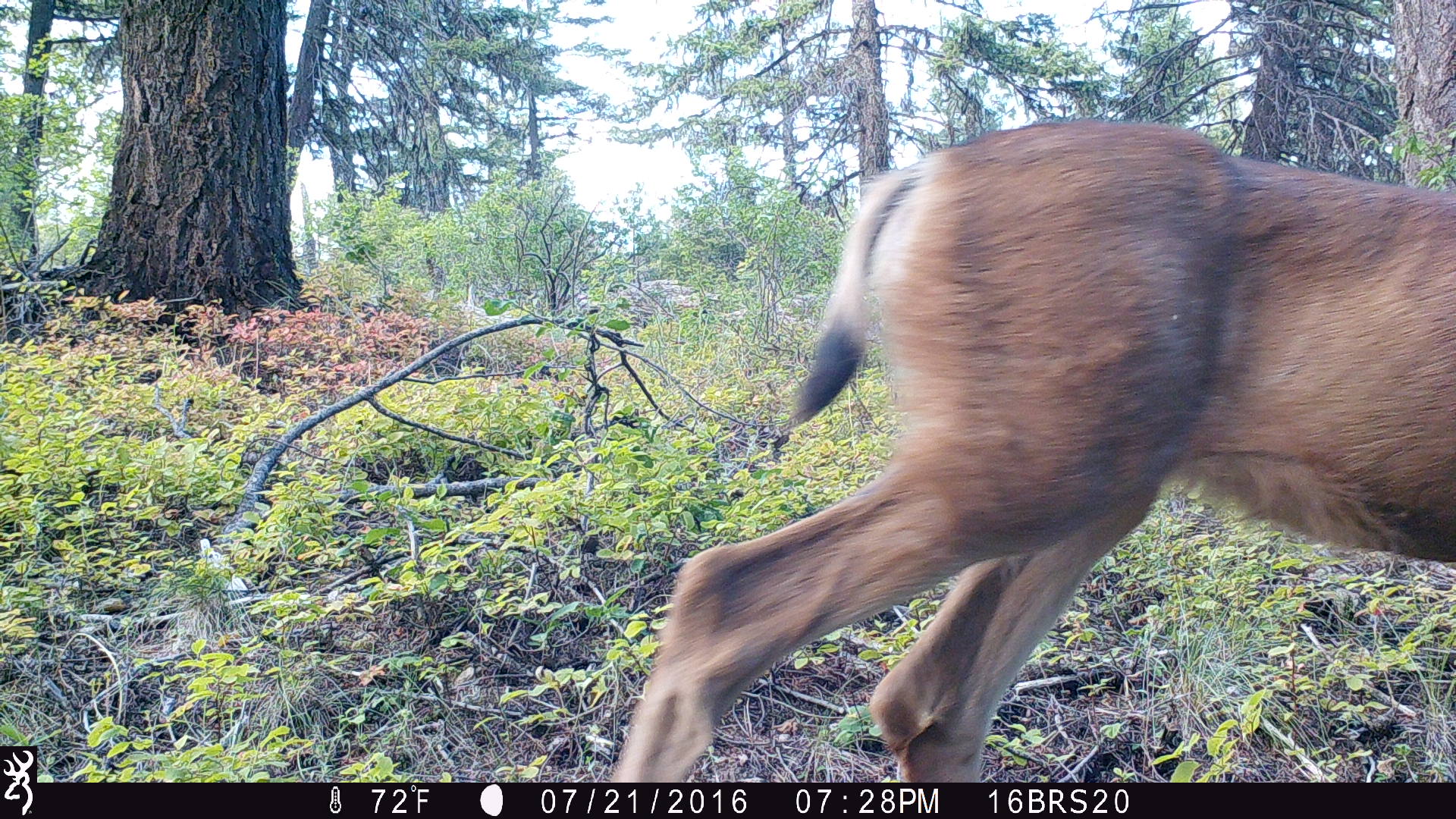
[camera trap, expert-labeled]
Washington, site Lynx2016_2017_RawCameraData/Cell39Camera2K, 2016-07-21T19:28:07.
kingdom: Animalia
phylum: Chordata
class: Mammalia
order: Artiodactyla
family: Cervidae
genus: Odocoileus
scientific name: Odocoileus hemionus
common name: mule deer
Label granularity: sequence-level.